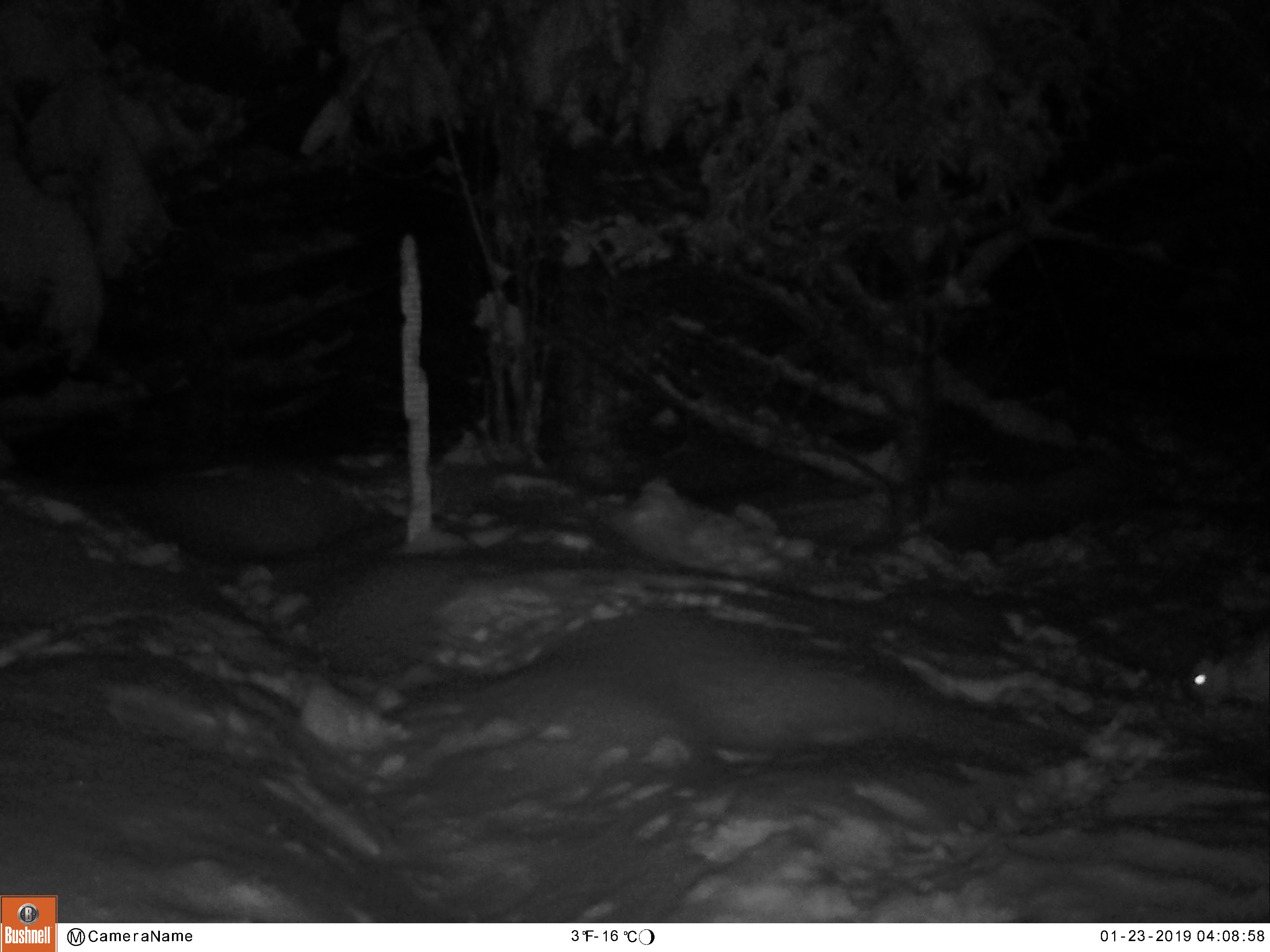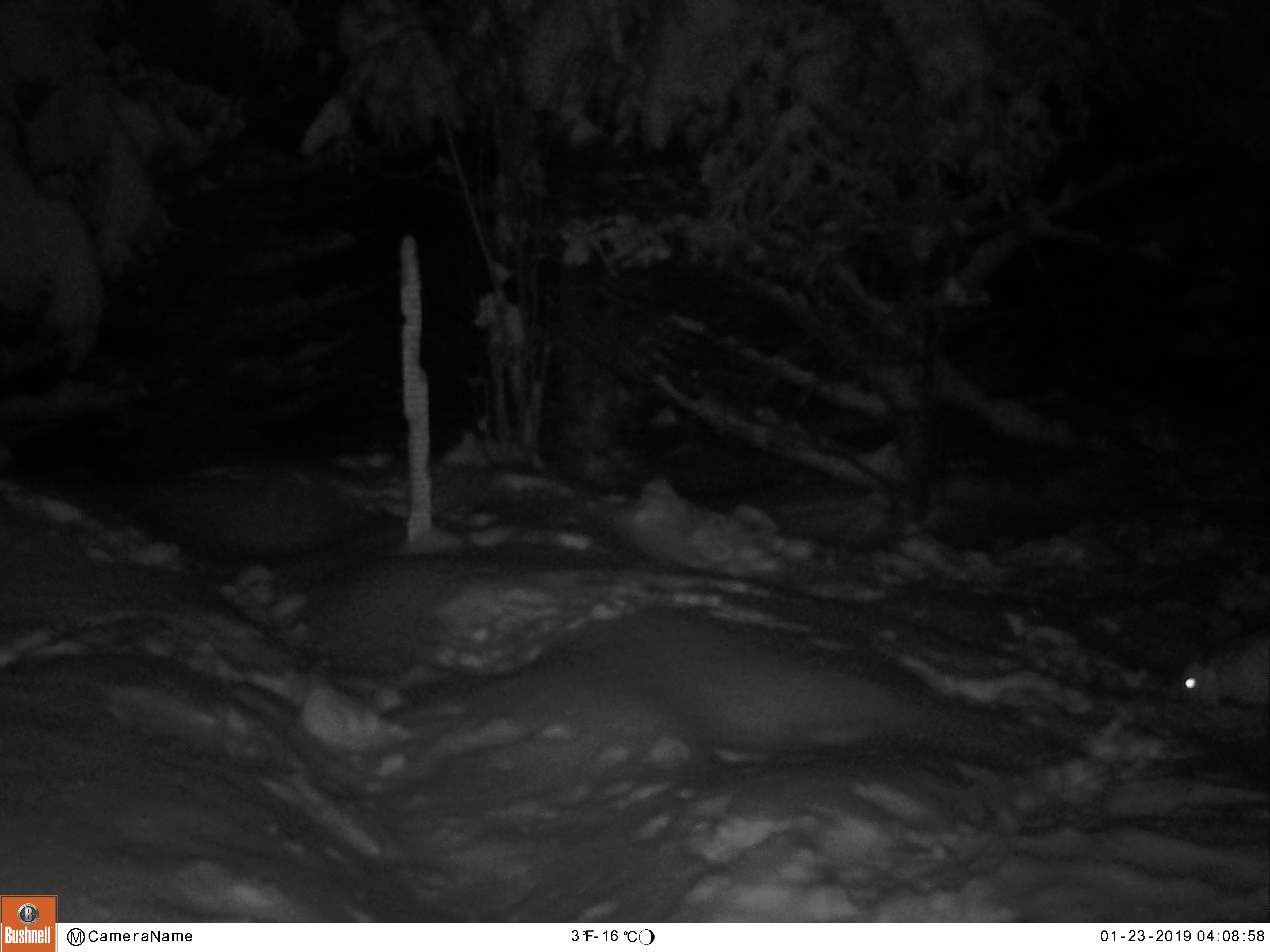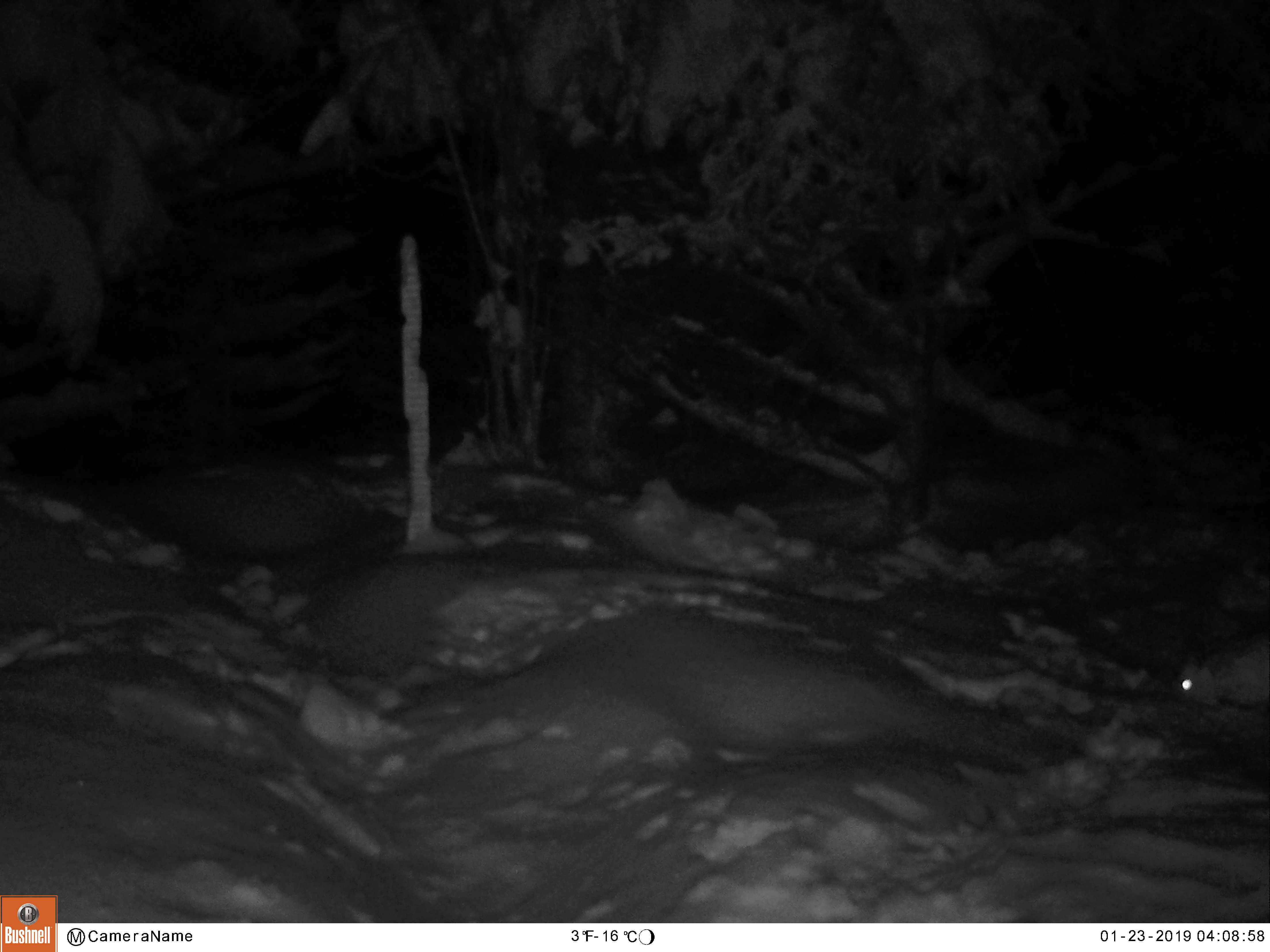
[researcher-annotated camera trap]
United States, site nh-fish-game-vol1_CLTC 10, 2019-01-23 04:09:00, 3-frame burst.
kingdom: Animalia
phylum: Chordata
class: Mammalia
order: Lagomorpha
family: Leporidae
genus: Lepus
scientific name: Lepus americanus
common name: snowshoe hare